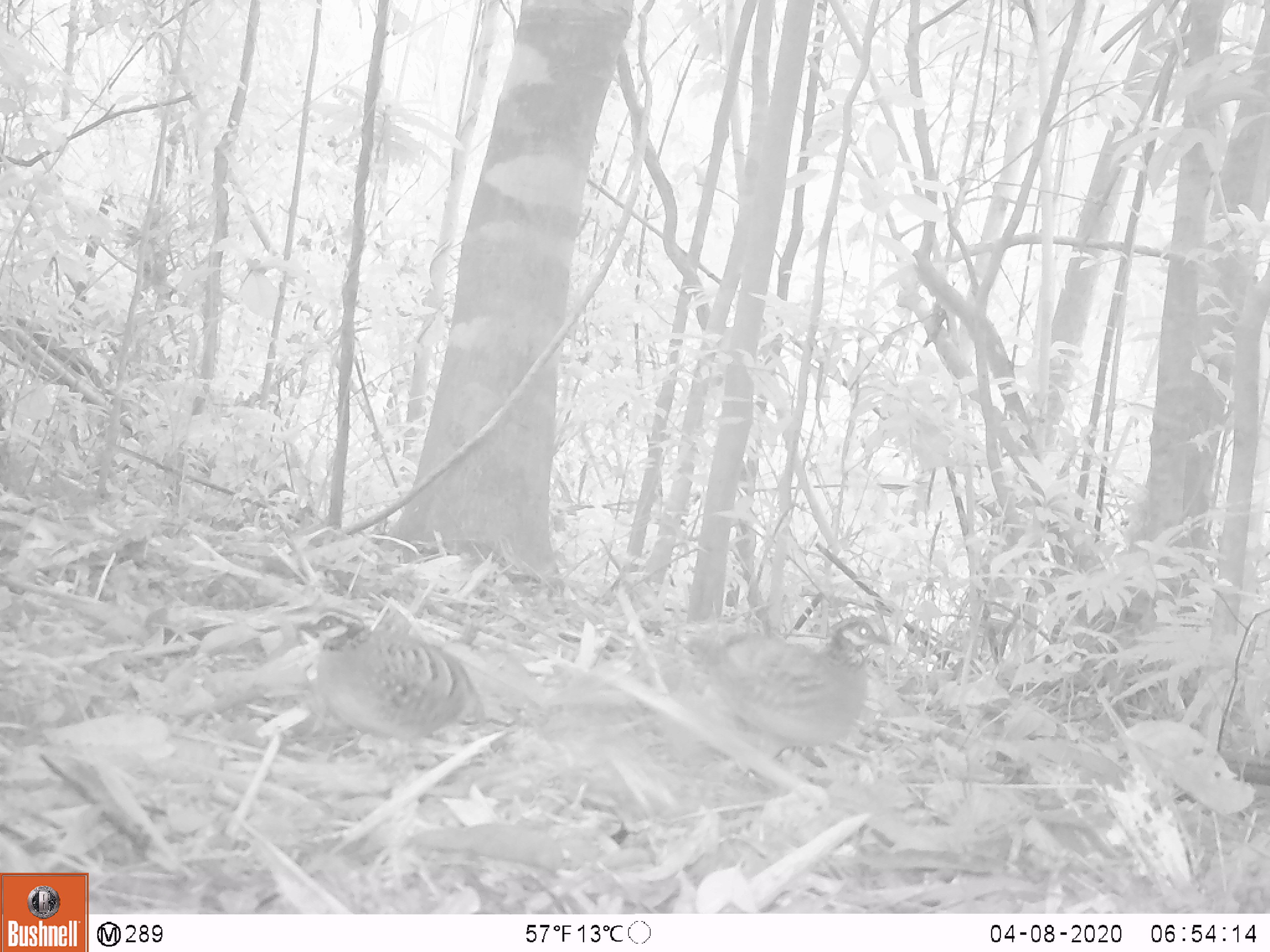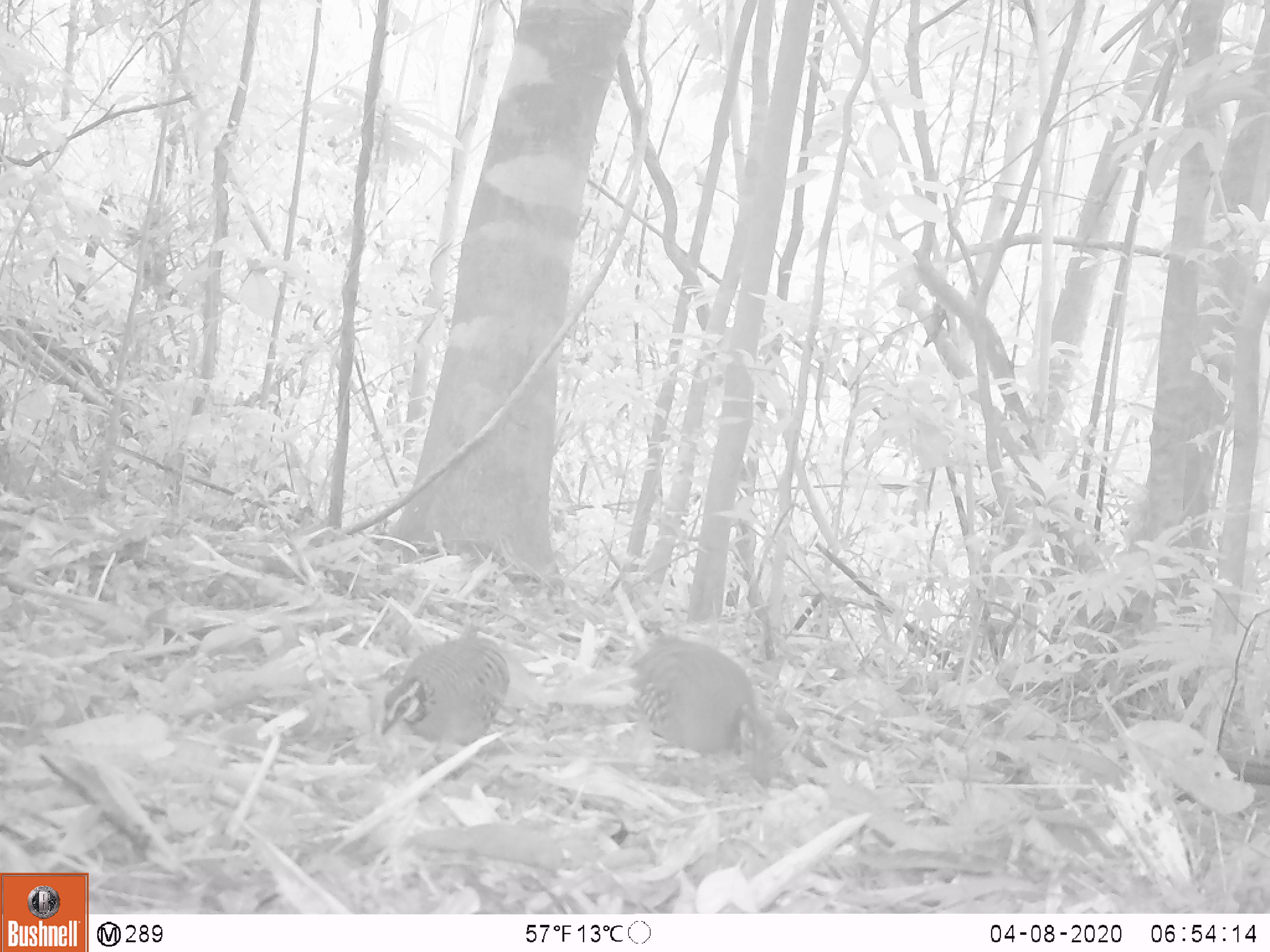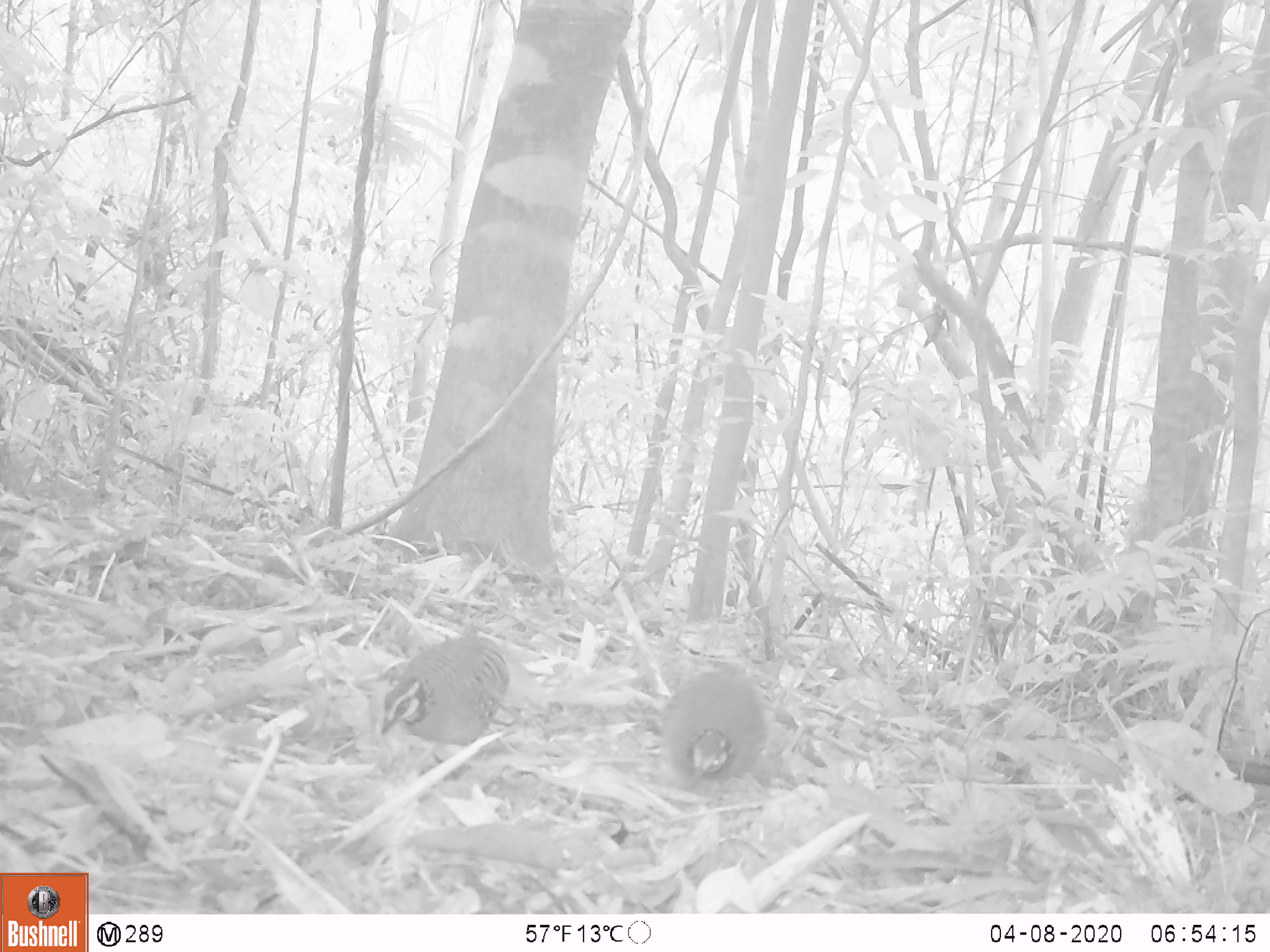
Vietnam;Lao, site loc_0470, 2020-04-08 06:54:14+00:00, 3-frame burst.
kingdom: Animalia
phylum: Chordata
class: Aves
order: Galliformes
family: Phasianidae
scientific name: Phasianidae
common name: partridge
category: unidentified partridge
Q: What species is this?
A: Unidentified partridge (partridge) (Phasianidae).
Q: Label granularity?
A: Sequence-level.